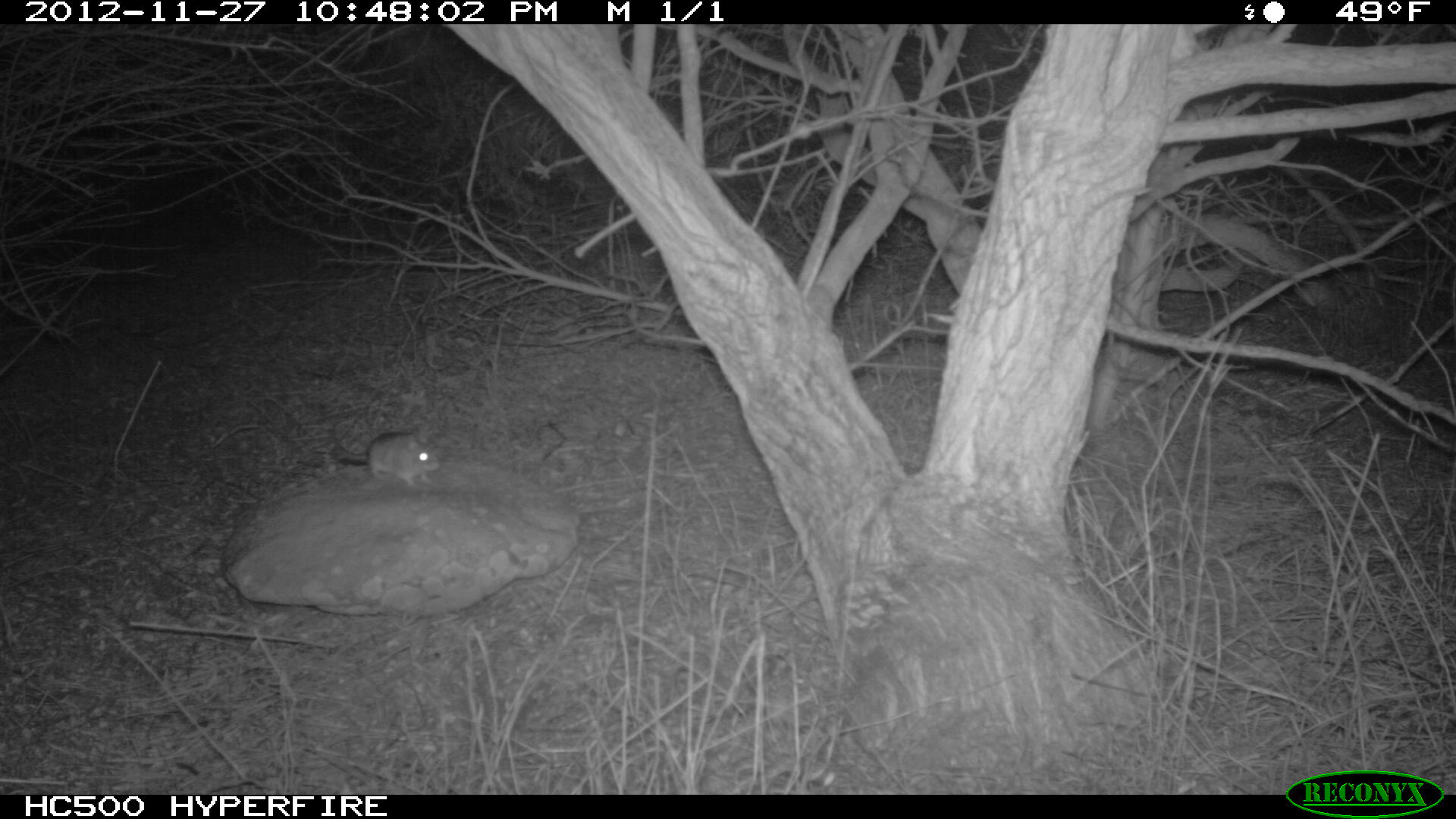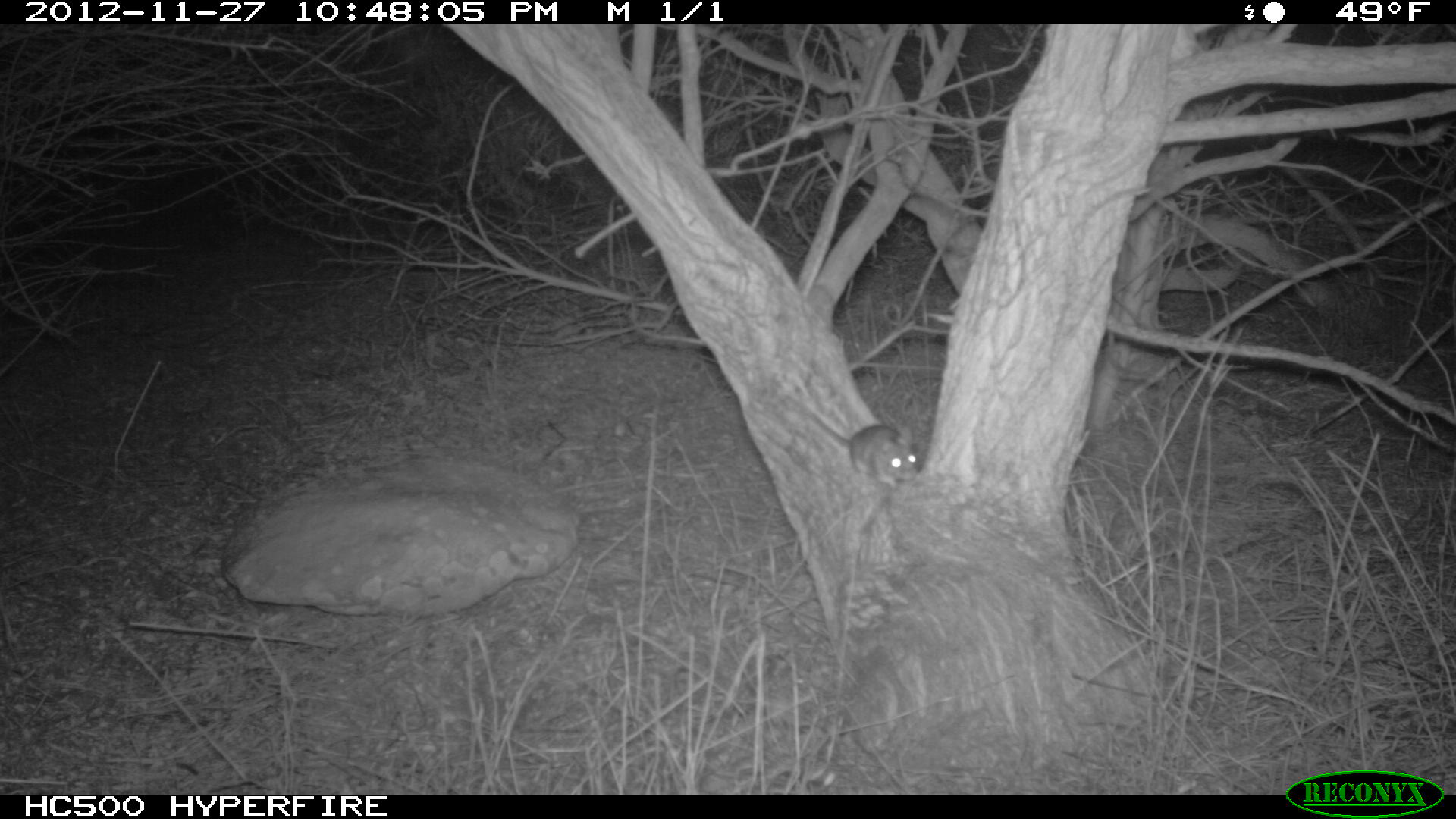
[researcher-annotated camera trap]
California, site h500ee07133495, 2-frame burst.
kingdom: Animalia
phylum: Chordata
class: Mammalia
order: Rodentia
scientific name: Rodentia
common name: rodent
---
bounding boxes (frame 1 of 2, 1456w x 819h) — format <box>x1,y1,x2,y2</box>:
rodent: <box>333,432,441,488</box>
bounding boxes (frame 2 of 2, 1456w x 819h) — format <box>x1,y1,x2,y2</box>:
rodent: <box>783,396,918,490</box>